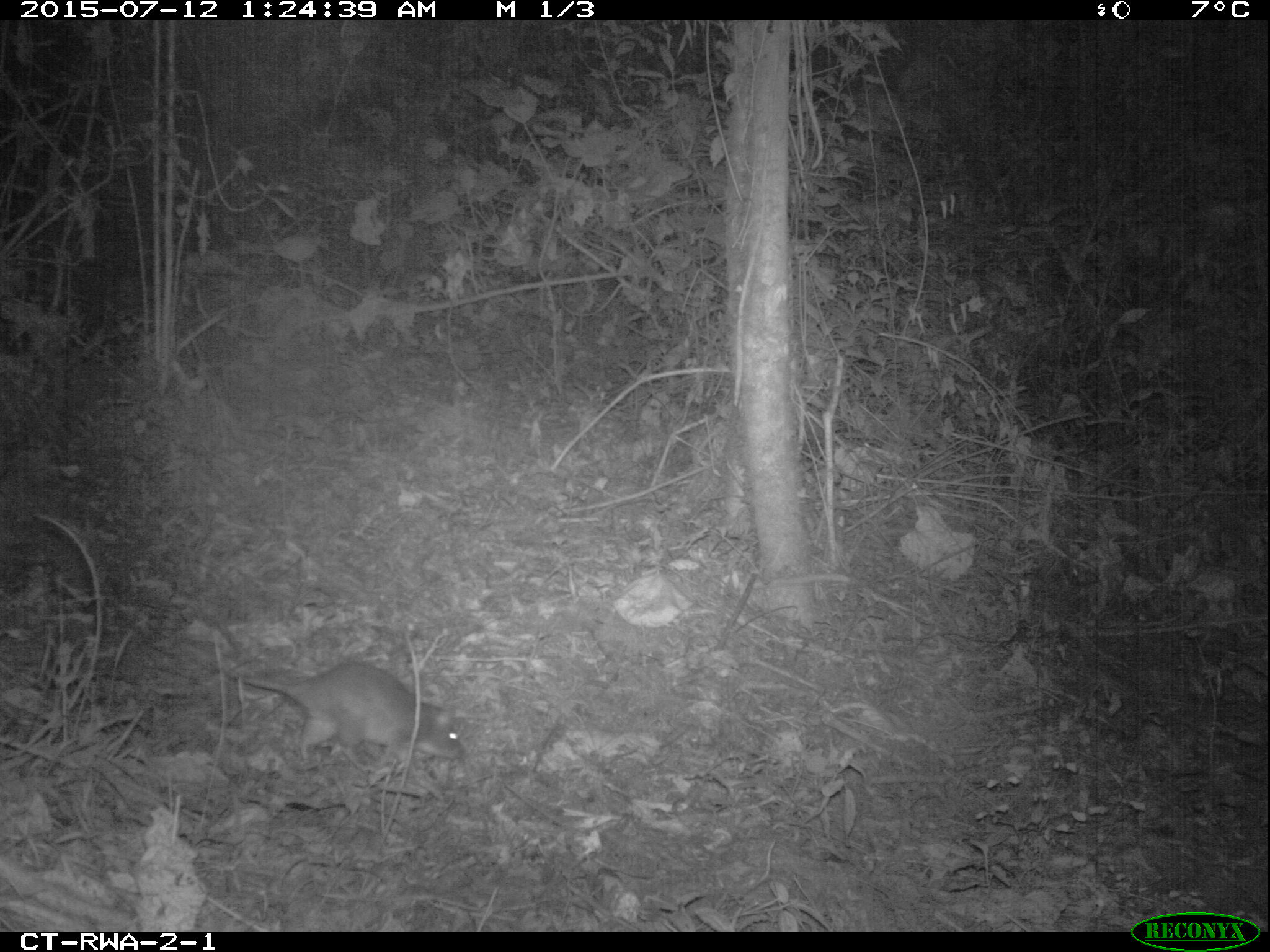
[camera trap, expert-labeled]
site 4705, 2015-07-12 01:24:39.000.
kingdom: Animalia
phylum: Chordata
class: Mammalia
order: Rodentia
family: Nesomyidae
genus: Cricetomys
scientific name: Cricetomys gambianus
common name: african giant pouched rat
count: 1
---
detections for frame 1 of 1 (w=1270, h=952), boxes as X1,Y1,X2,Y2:
cricetomys gambianus: 206,659,463,762